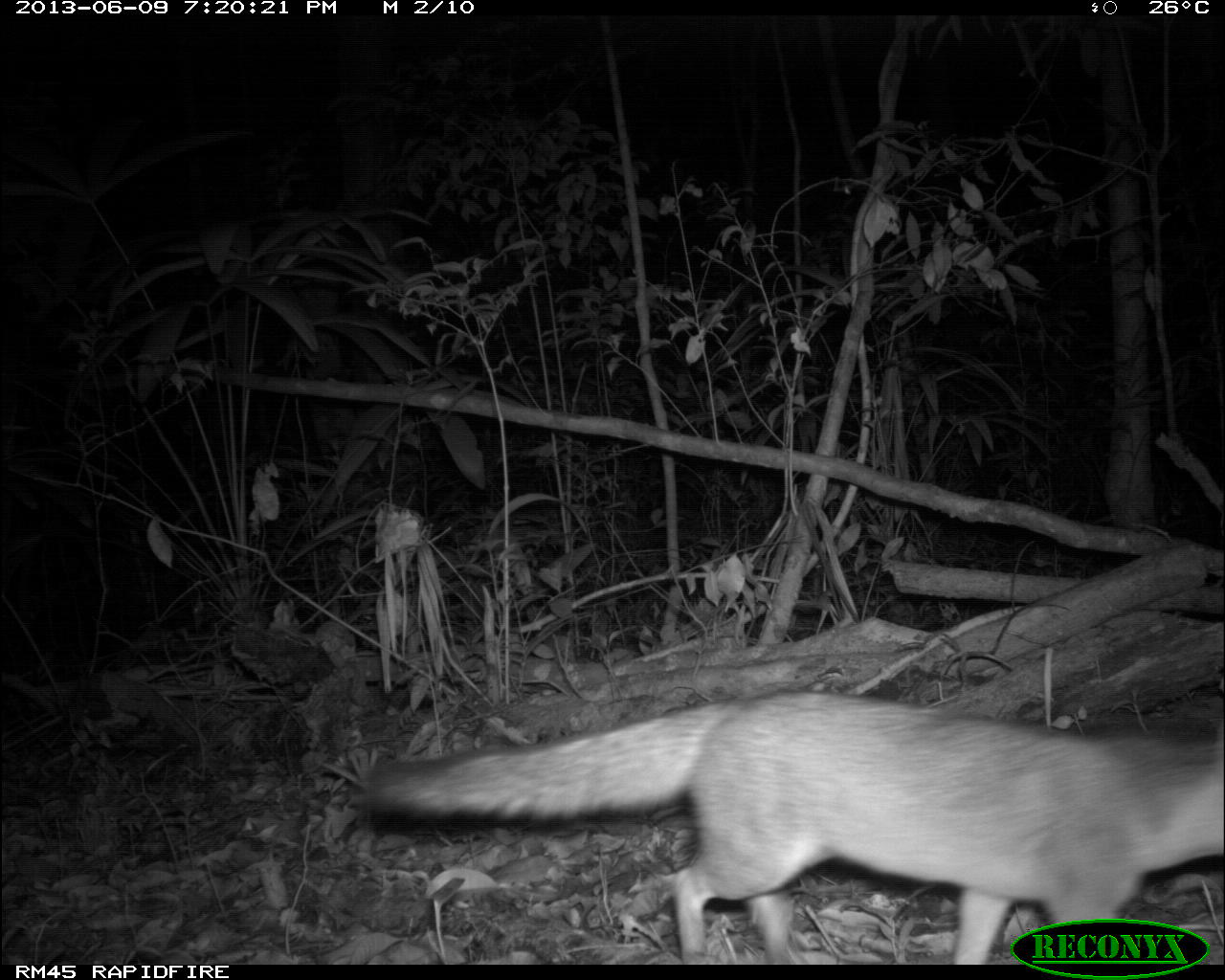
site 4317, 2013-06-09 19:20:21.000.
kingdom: Animalia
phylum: Chordata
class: Mammalia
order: Carnivora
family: Canidae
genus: Urocyon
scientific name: Urocyon cinereoargenteus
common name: gray fox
Urocyon cinereoargenteus (gray fox), count 1.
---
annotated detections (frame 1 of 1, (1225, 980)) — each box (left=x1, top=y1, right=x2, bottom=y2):
urocyon cinereoargenteus: (left=360, top=687, right=1222, bottom=962)